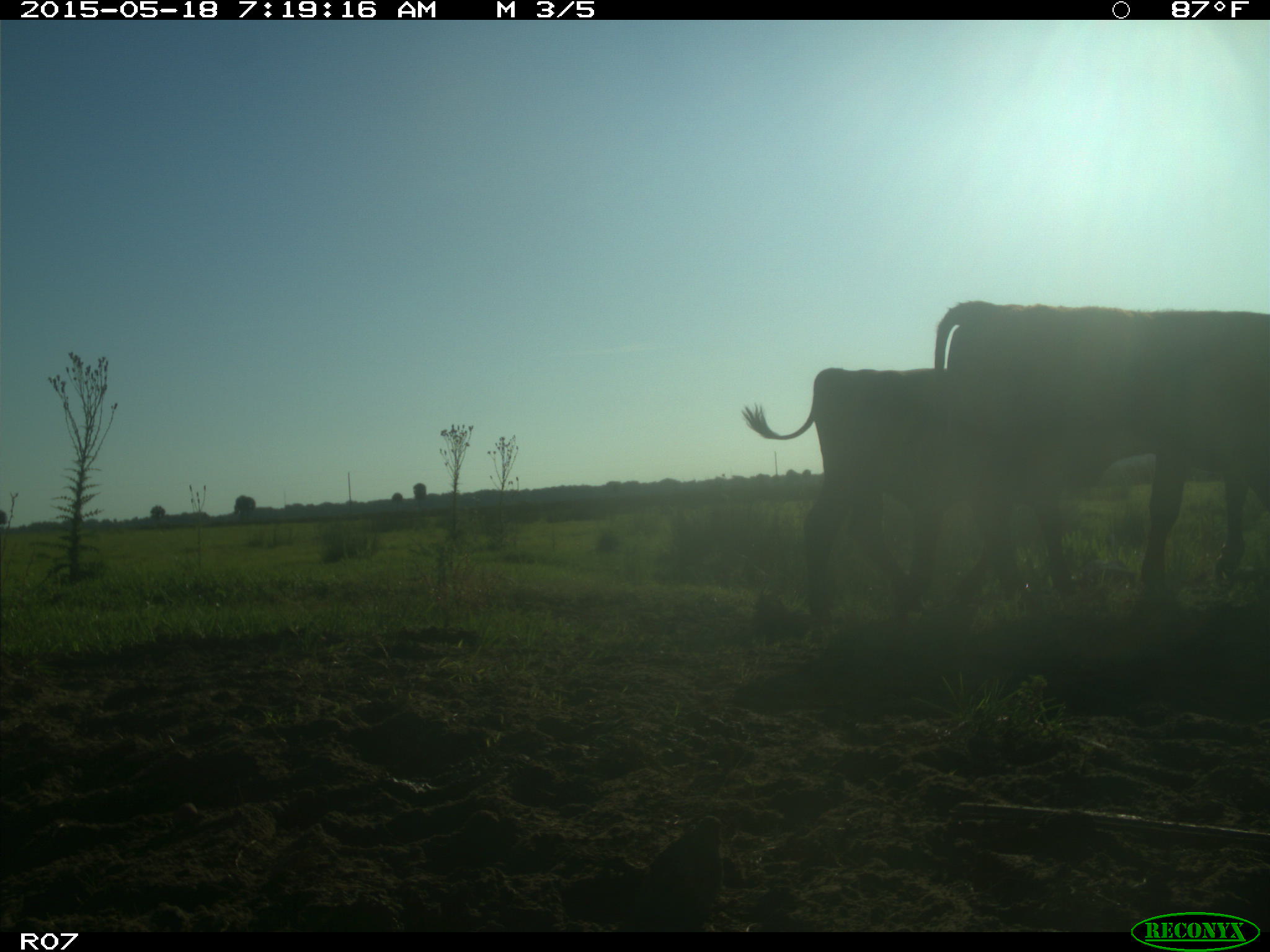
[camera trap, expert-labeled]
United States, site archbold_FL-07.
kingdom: Animalia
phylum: Chordata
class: Mammalia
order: Artiodactyla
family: Bovidae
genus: Bos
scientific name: Bos taurus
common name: domestic cow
Bos taurus (domestic cow).